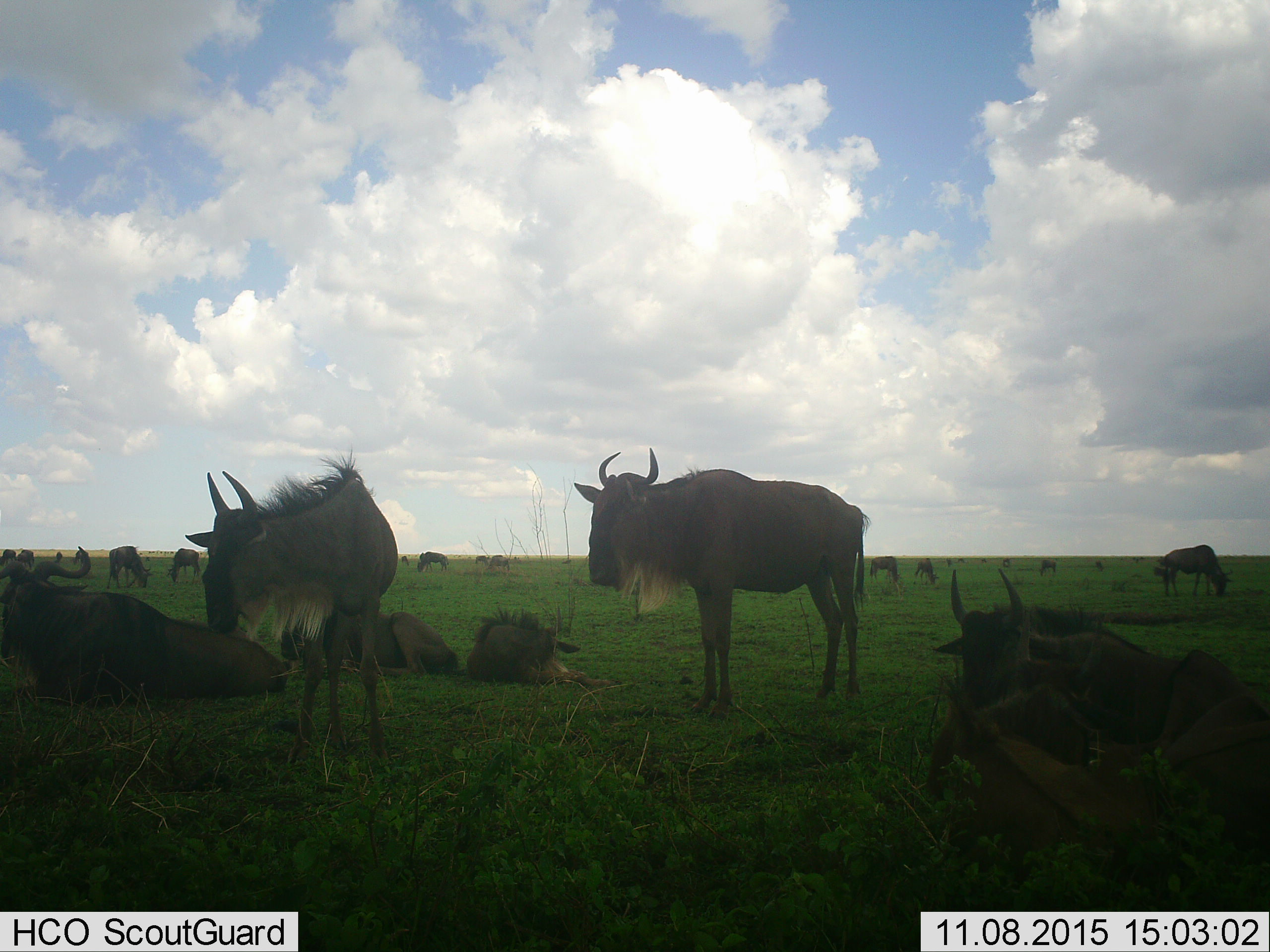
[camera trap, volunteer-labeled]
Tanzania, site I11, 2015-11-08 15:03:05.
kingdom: Animalia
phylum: Chordata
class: Mammalia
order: Artiodactyla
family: Bovidae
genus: Connochaetes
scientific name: Connochaetes taurinus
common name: blue wildebeest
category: wildebeest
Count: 11-50.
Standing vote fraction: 80%.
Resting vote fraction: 80%.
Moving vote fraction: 20%.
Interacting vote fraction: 10%.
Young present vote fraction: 30%.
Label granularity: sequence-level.